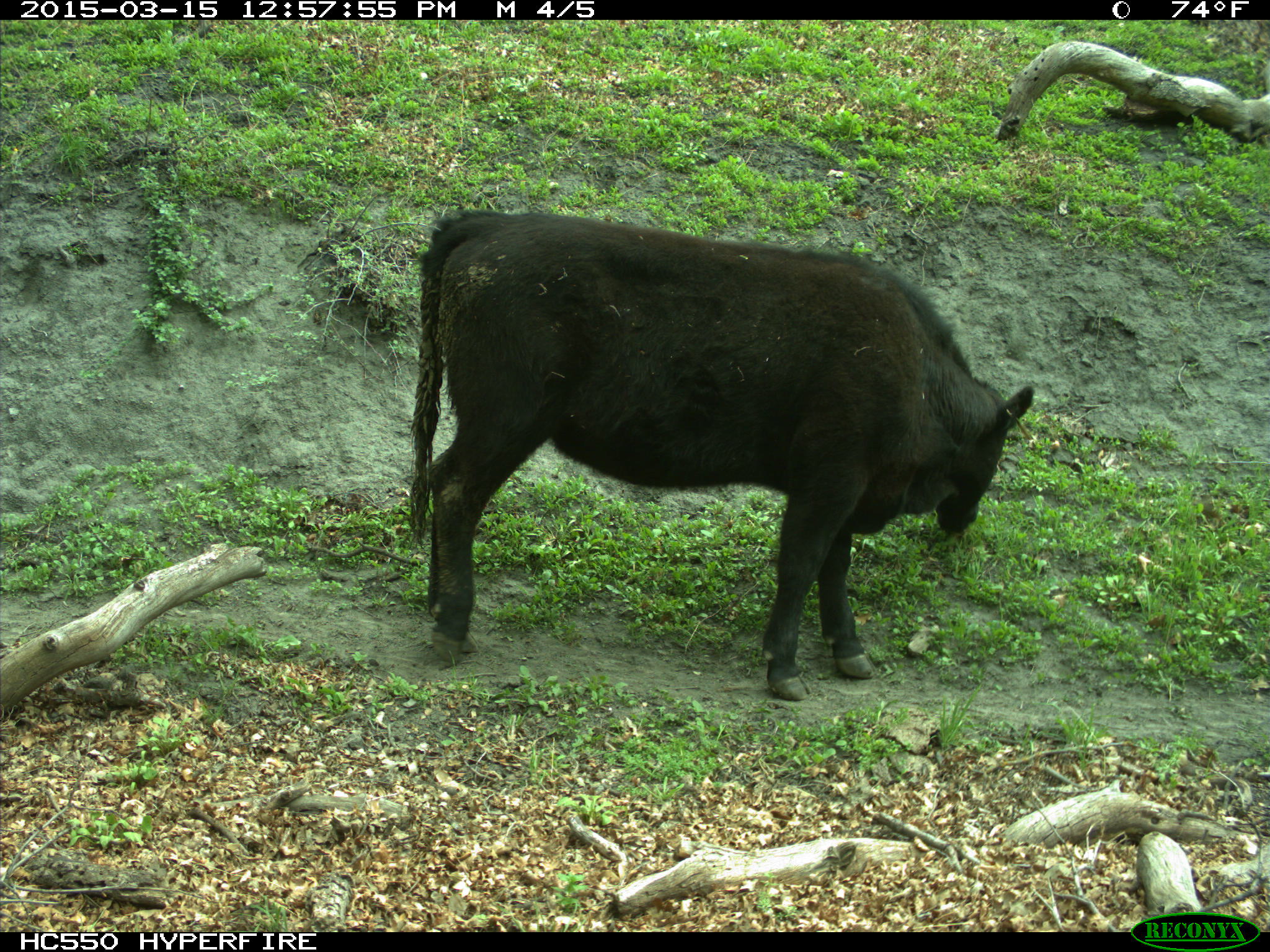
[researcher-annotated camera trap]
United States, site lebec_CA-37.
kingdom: Animalia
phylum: Chordata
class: Mammalia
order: Artiodactyla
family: Bovidae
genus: Bos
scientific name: Bos taurus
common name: domestic cow